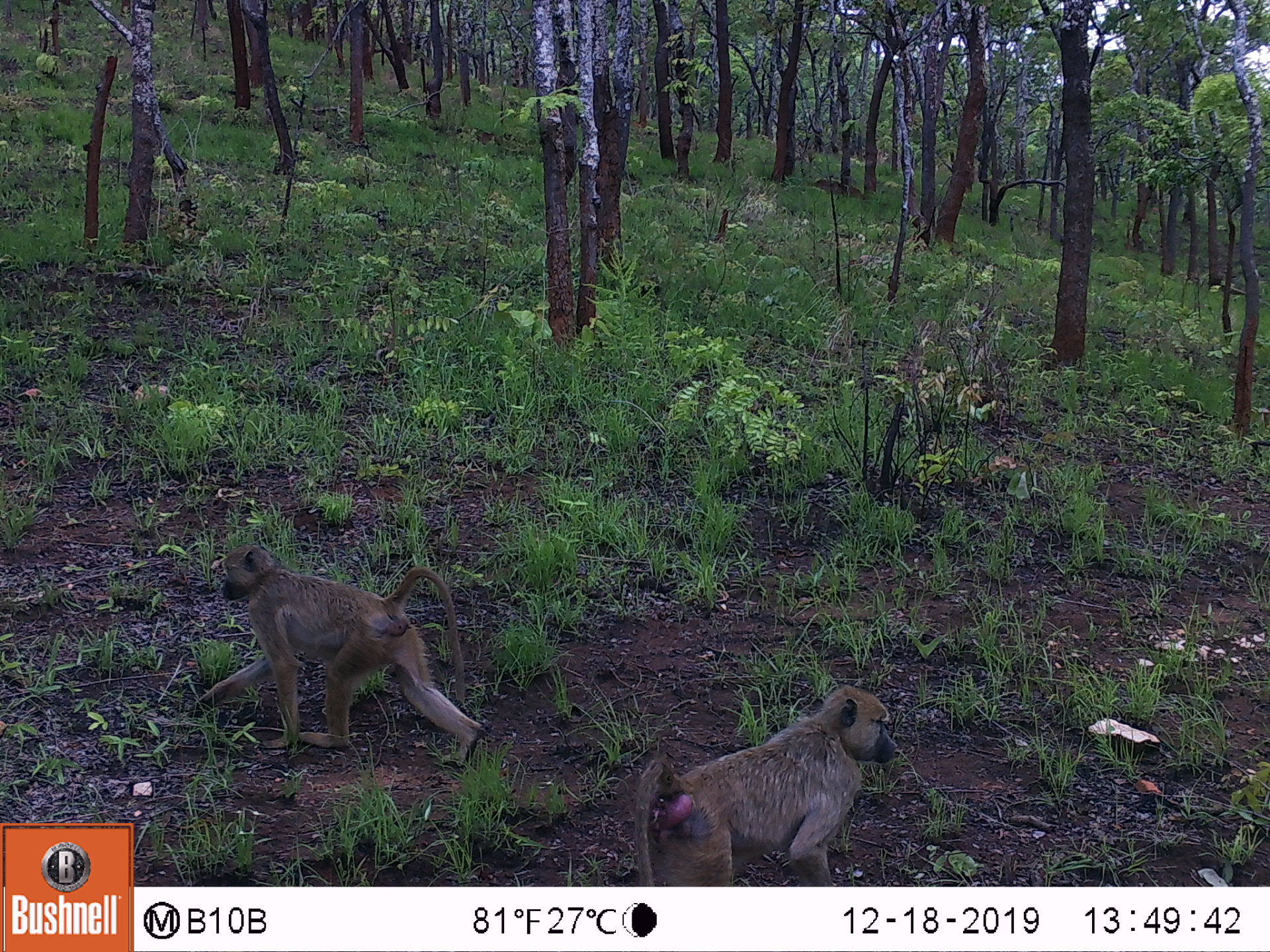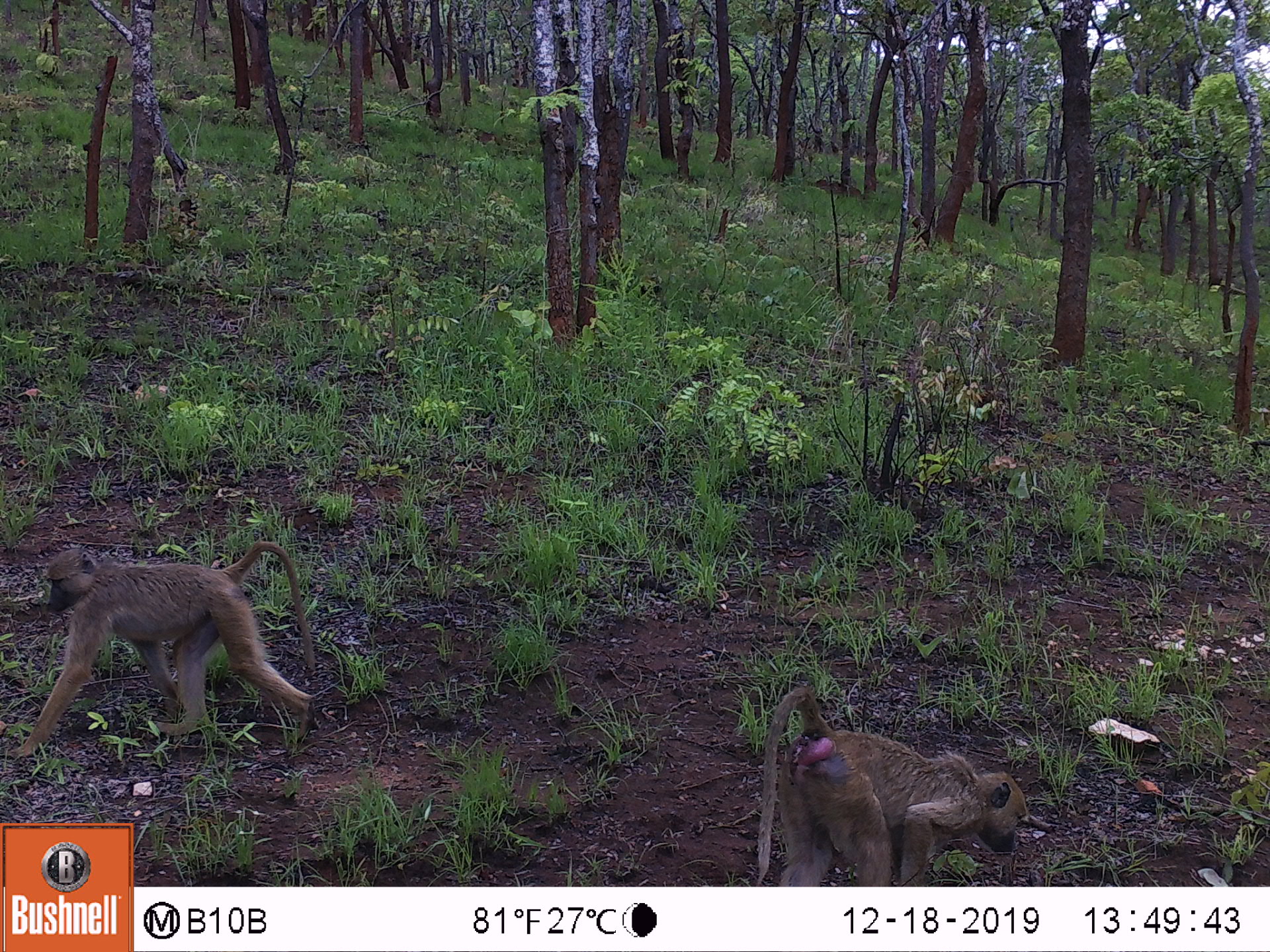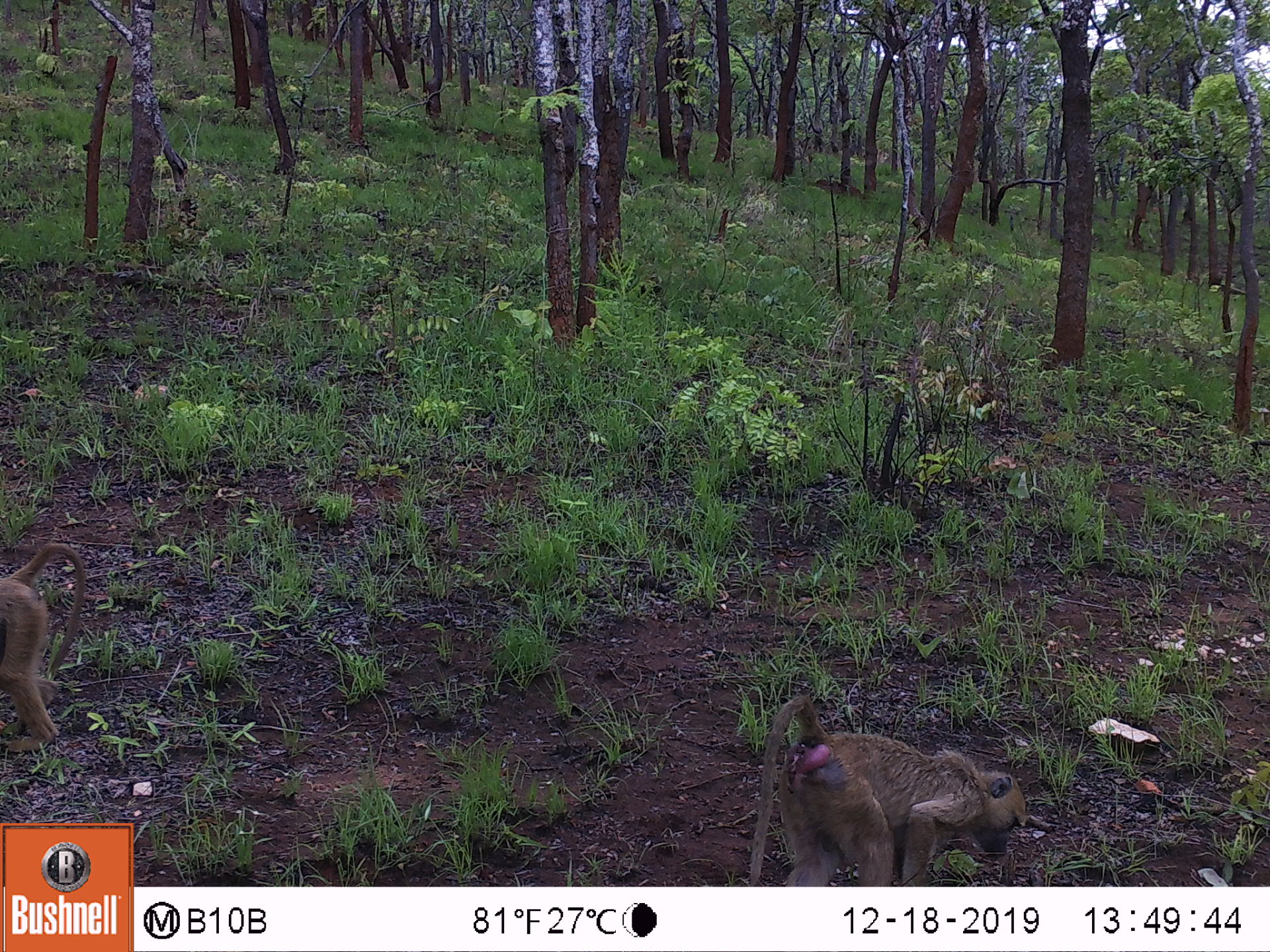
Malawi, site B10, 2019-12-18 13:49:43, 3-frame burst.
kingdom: Animalia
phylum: Chordata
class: Mammalia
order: Primates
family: Cercopithecidae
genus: Papio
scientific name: Papio cynocephalus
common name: yellow baboon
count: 2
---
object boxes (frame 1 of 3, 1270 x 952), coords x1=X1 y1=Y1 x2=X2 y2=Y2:
yellow baboon: x1=201 y1=548 x2=489 y2=772; x1=629 y1=685 x2=899 y2=882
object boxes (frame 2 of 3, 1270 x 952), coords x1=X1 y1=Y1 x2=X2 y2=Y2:
yellow baboon: x1=32 y1=543 x2=322 y2=745; x1=747 y1=685 x2=1027 y2=880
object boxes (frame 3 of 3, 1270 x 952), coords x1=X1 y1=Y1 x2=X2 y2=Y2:
yellow baboon: x1=745 y1=693 x2=1025 y2=883; x1=2 y1=537 x2=96 y2=745